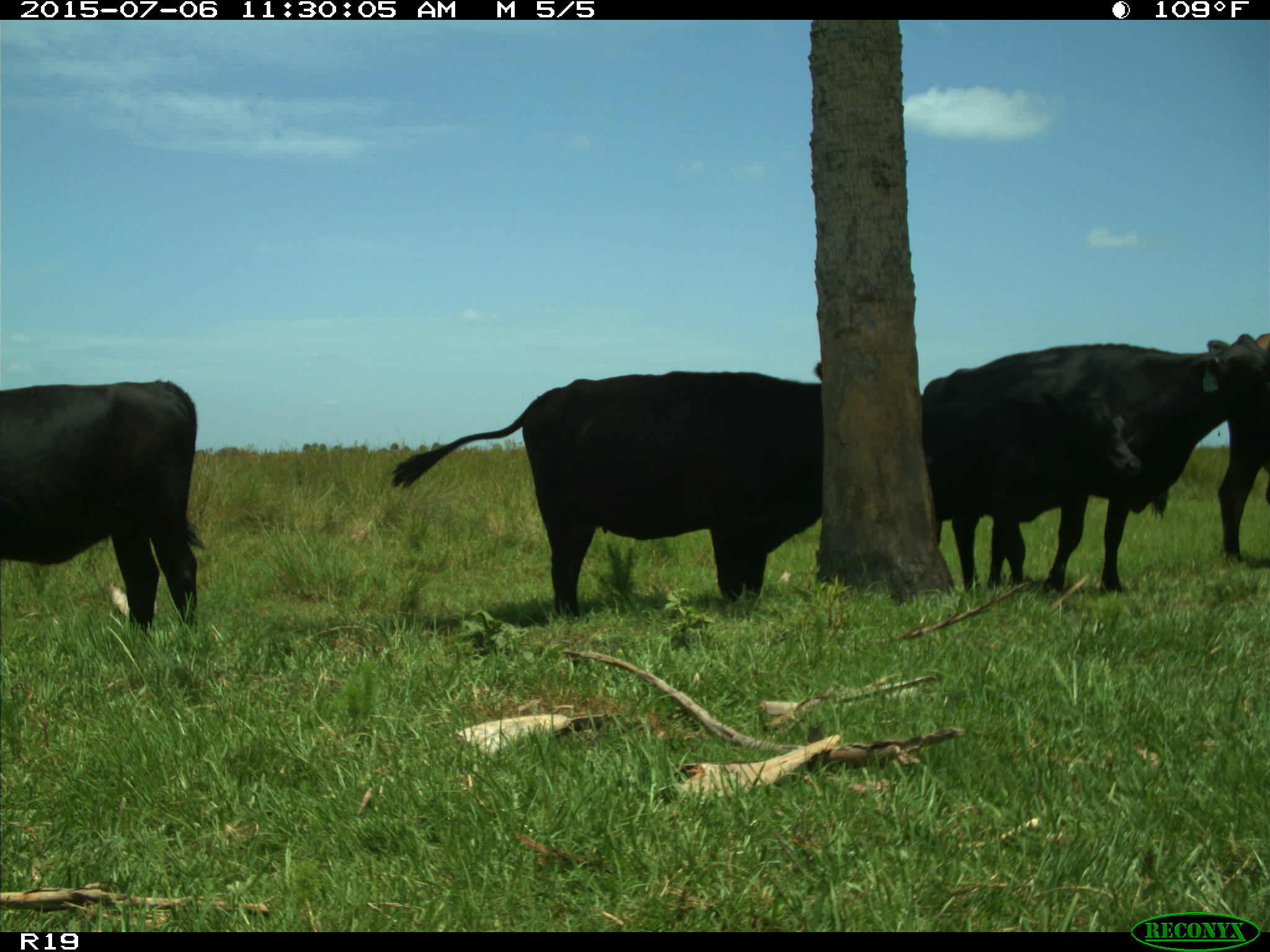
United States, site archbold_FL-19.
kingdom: Animalia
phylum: Chordata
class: Mammalia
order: Artiodactyla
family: Bovidae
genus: Bos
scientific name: Bos taurus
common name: domestic cow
Bos taurus (domestic cow).